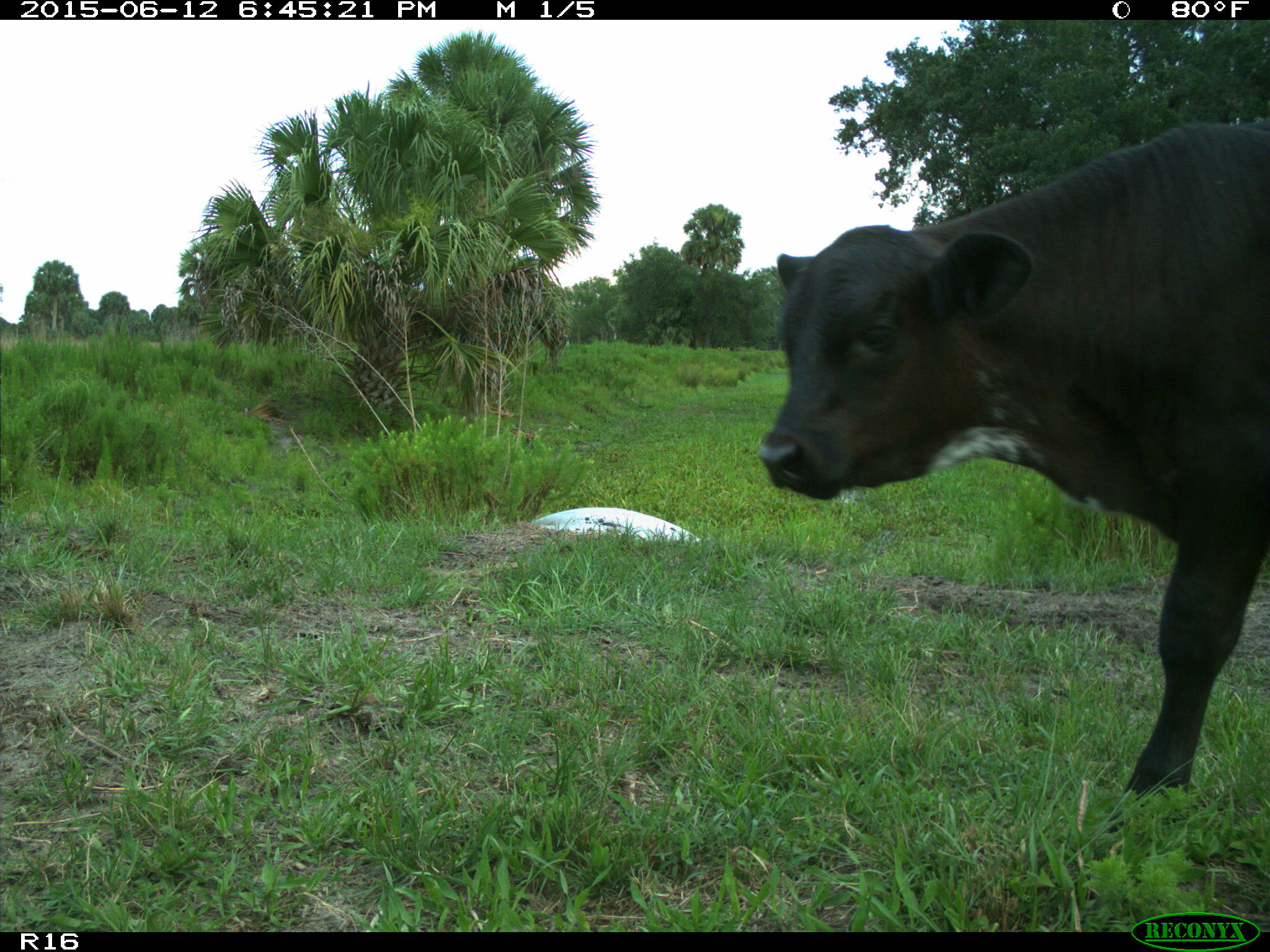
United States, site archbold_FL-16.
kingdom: Animalia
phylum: Chordata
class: Mammalia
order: Artiodactyla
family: Bovidae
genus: Bos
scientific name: Bos taurus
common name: domestic cow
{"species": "Bos taurus (domestic cow)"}